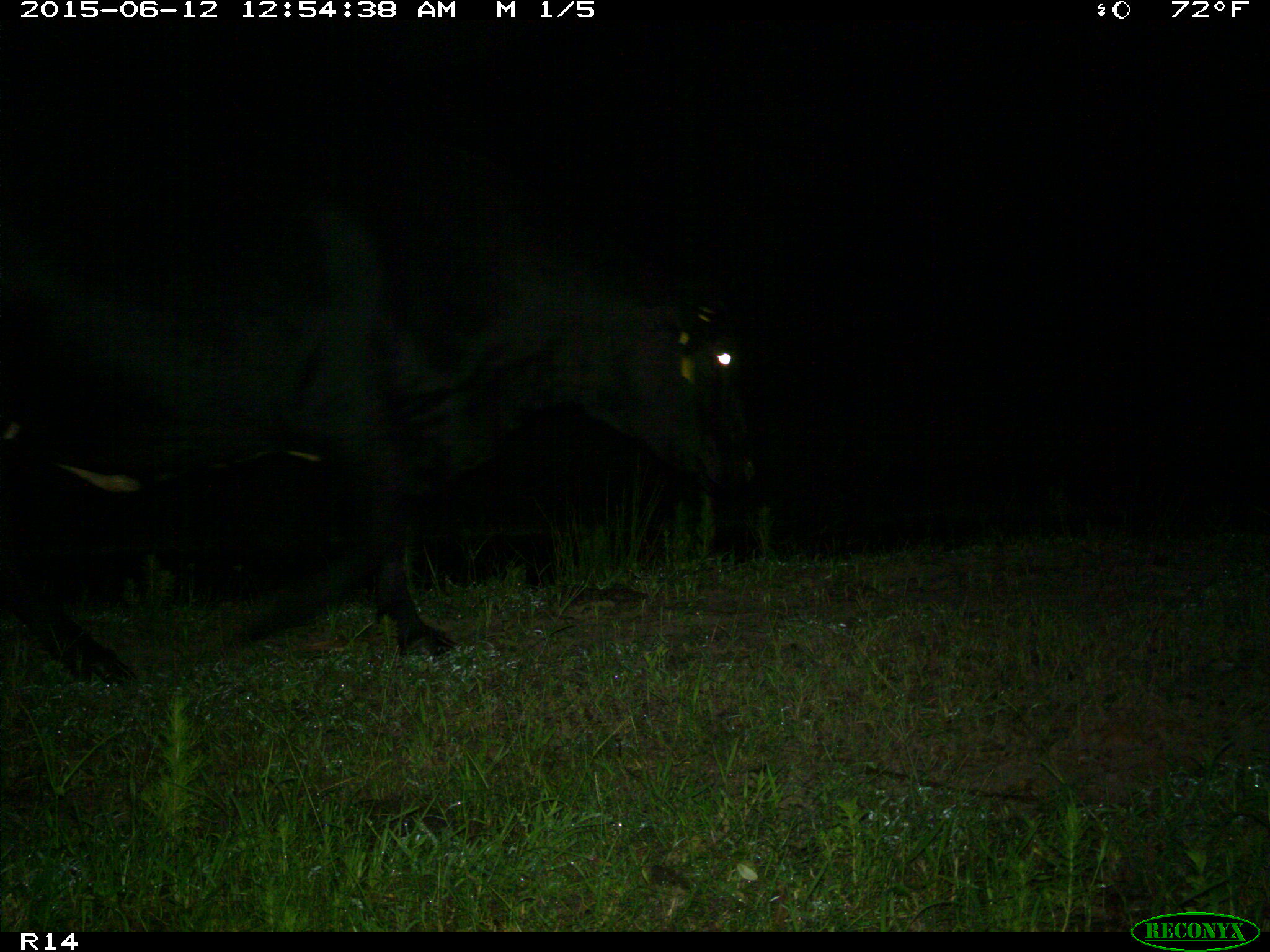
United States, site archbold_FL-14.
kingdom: Animalia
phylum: Chordata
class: Mammalia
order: Artiodactyla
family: Bovidae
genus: Bos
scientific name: Bos taurus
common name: domestic cow